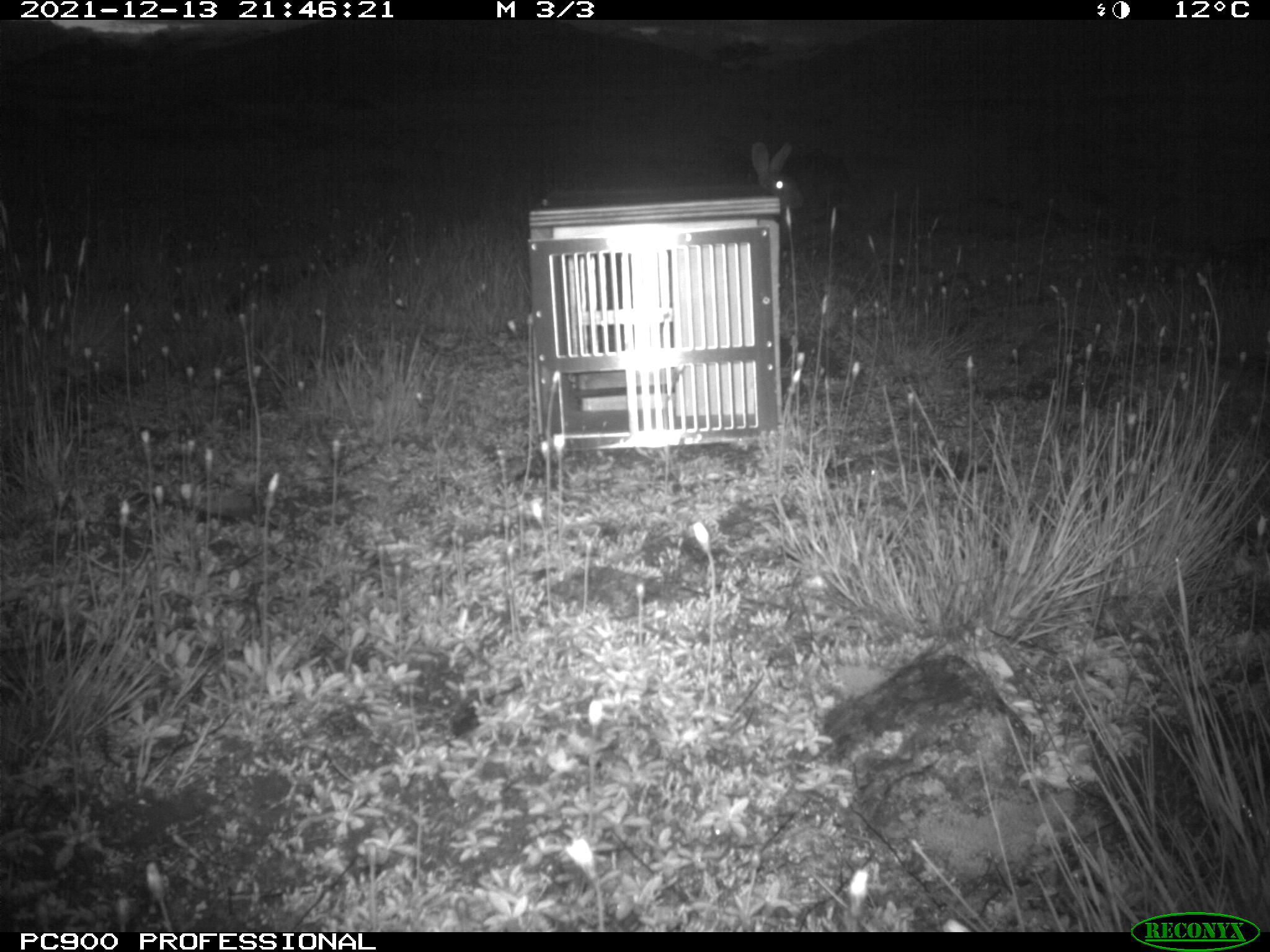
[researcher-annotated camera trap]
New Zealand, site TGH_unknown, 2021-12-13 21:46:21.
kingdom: Animalia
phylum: Chordata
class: Mammalia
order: Lagomorpha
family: Leporidae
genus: Oryctolagus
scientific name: Oryctolagus cuniculus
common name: european rabbit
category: rabbit